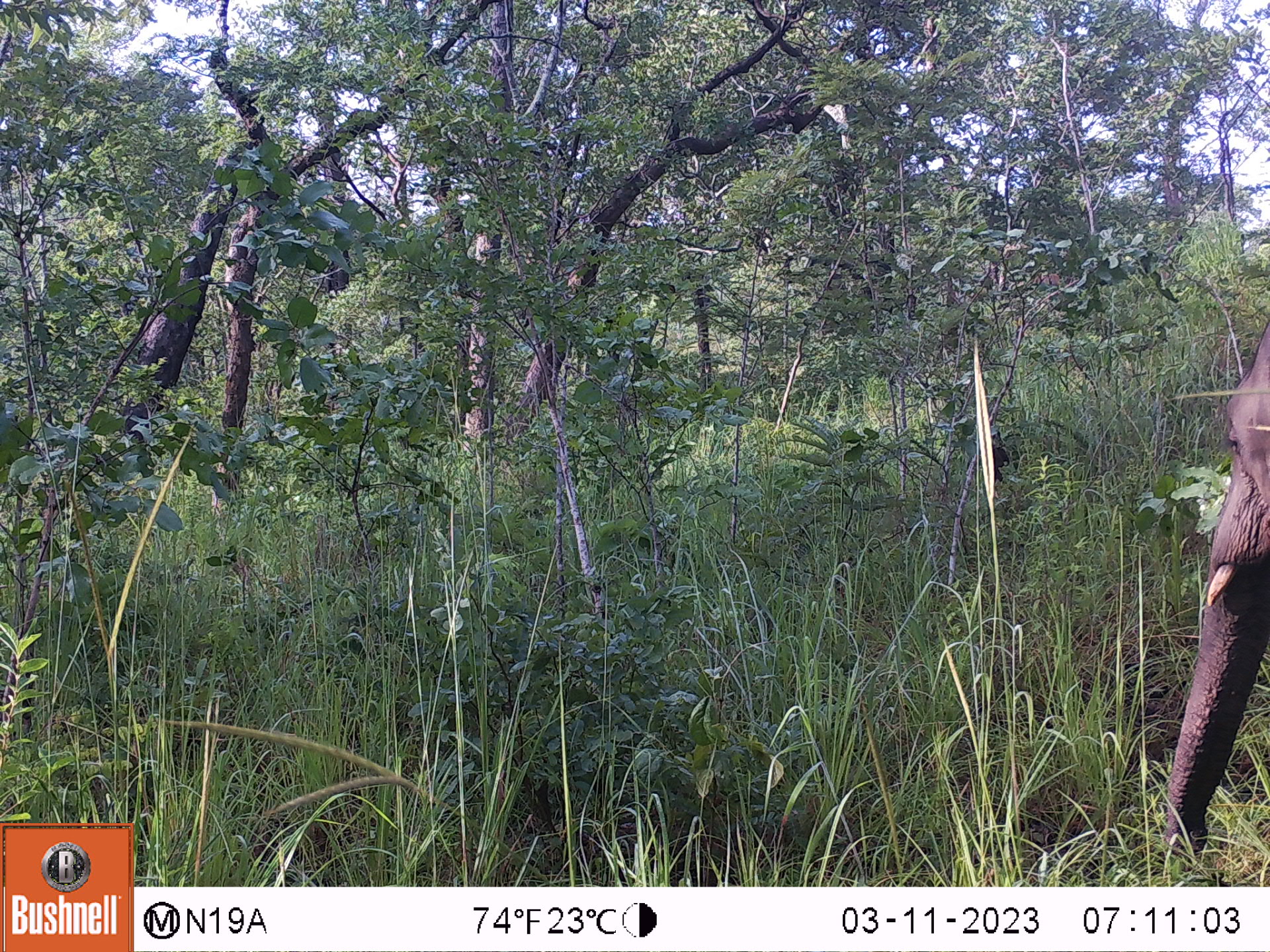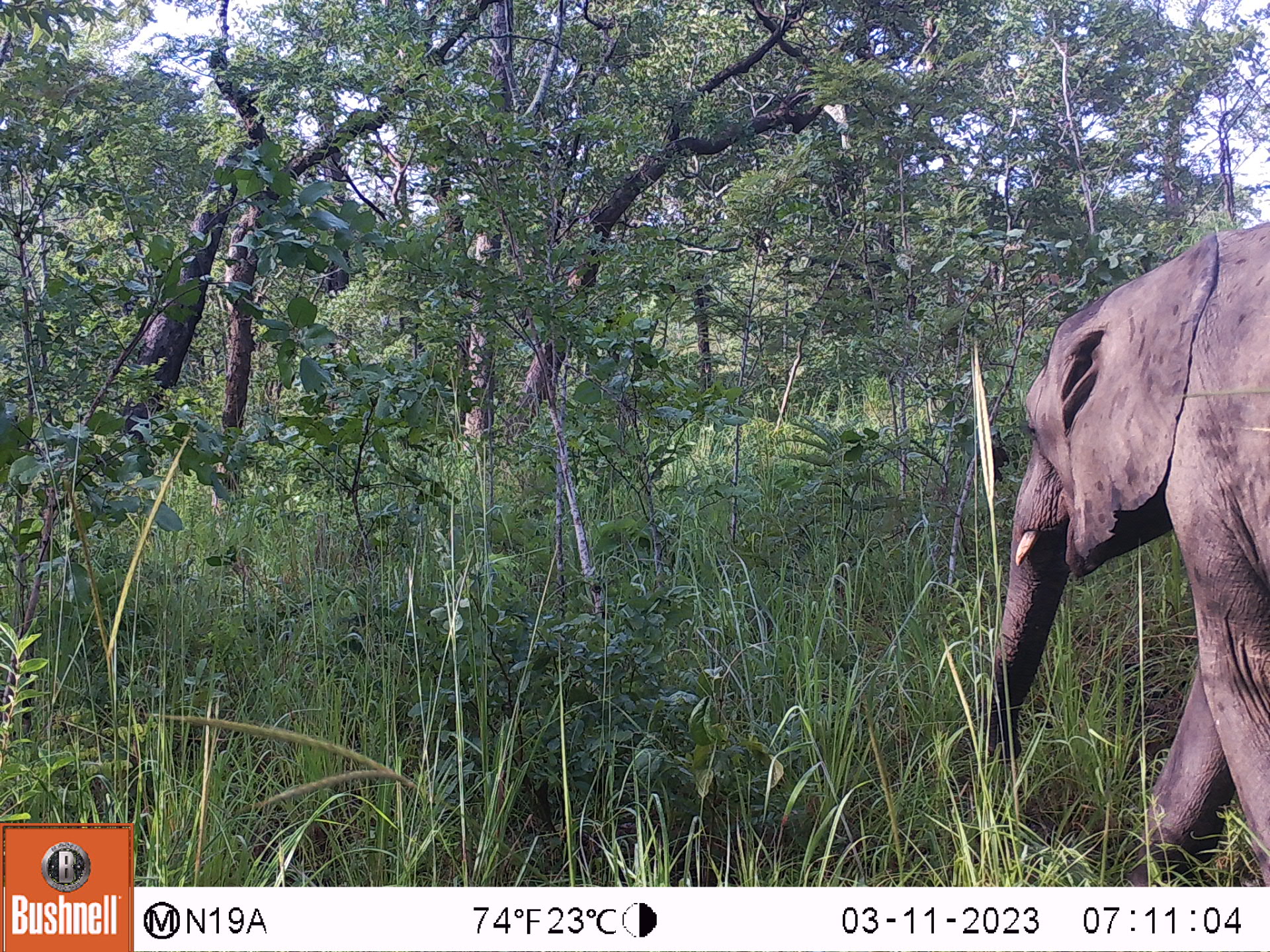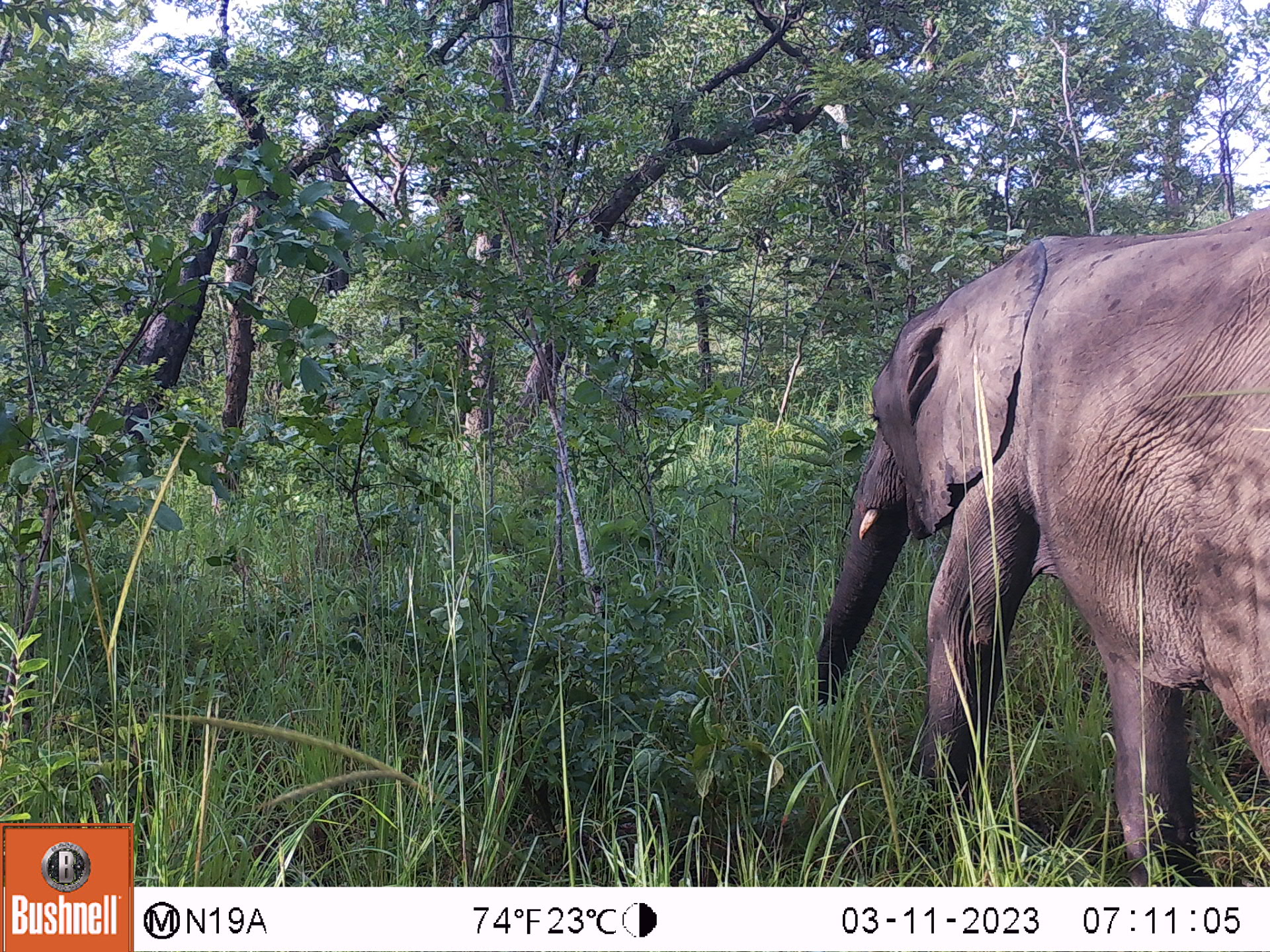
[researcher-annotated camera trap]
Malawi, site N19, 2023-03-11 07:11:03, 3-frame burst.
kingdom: Animalia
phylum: Chordata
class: Mammalia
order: Proboscidea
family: Elephantidae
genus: Loxodonta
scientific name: Loxodonta africana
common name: african savanna elephant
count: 1